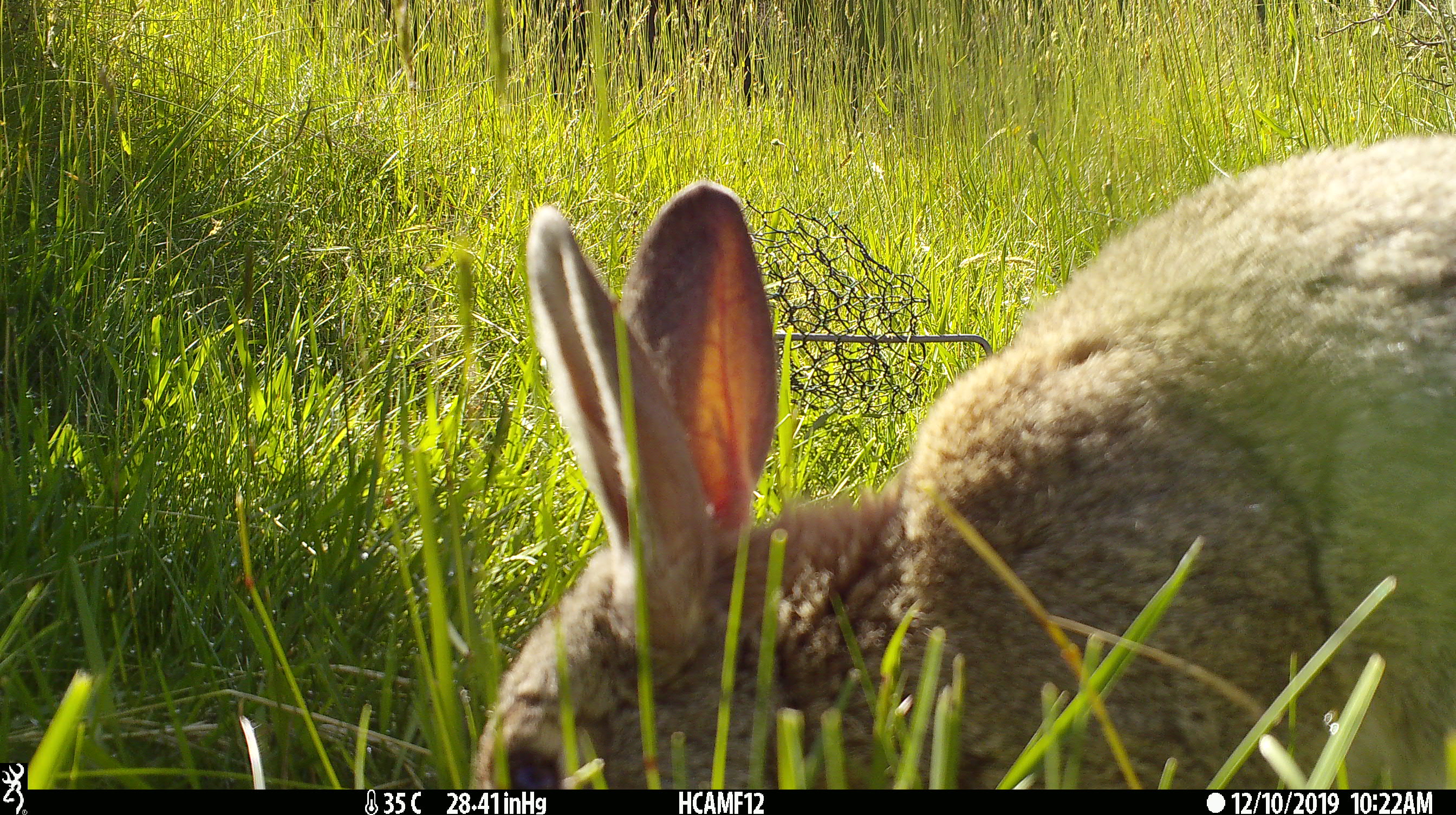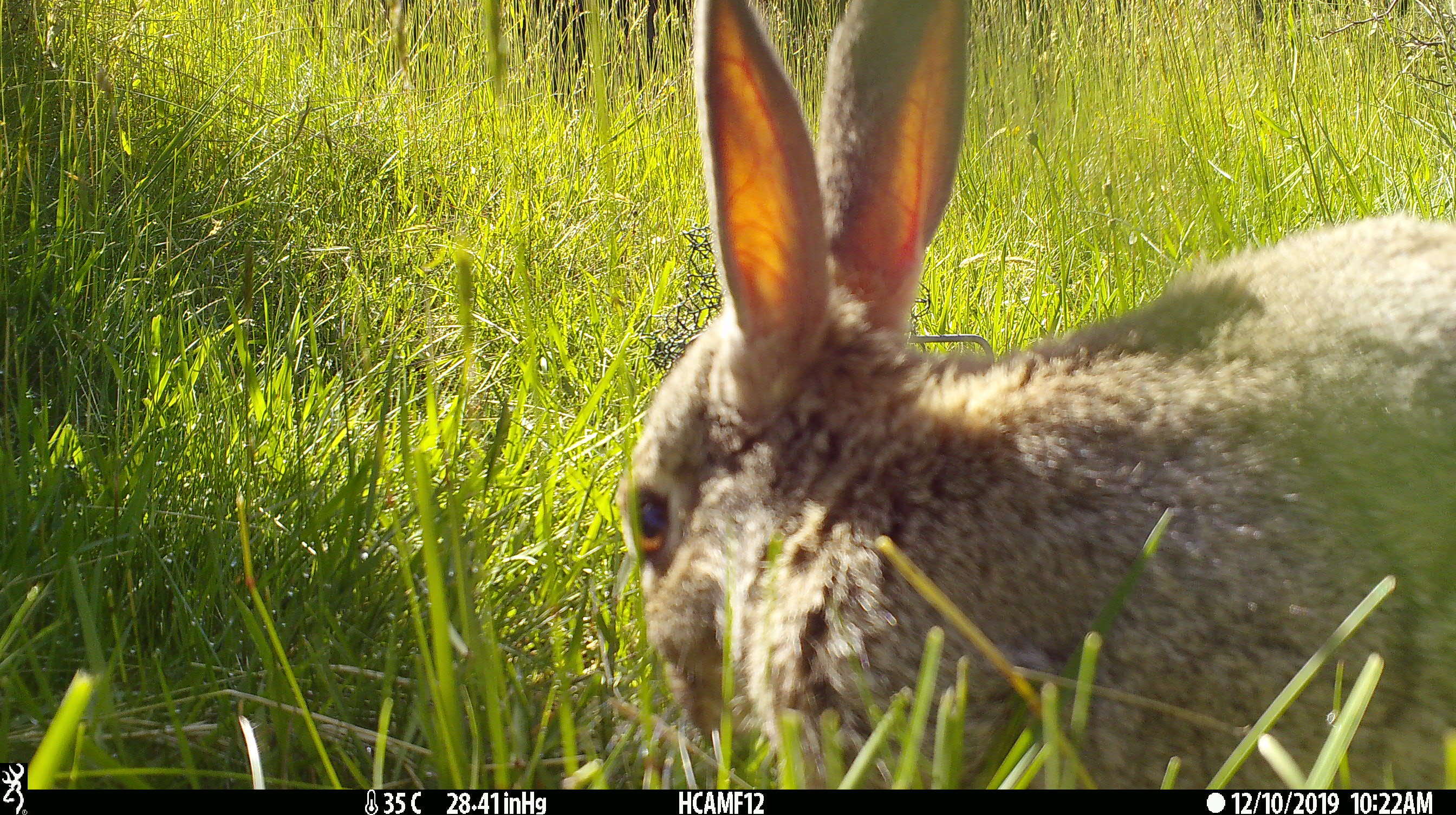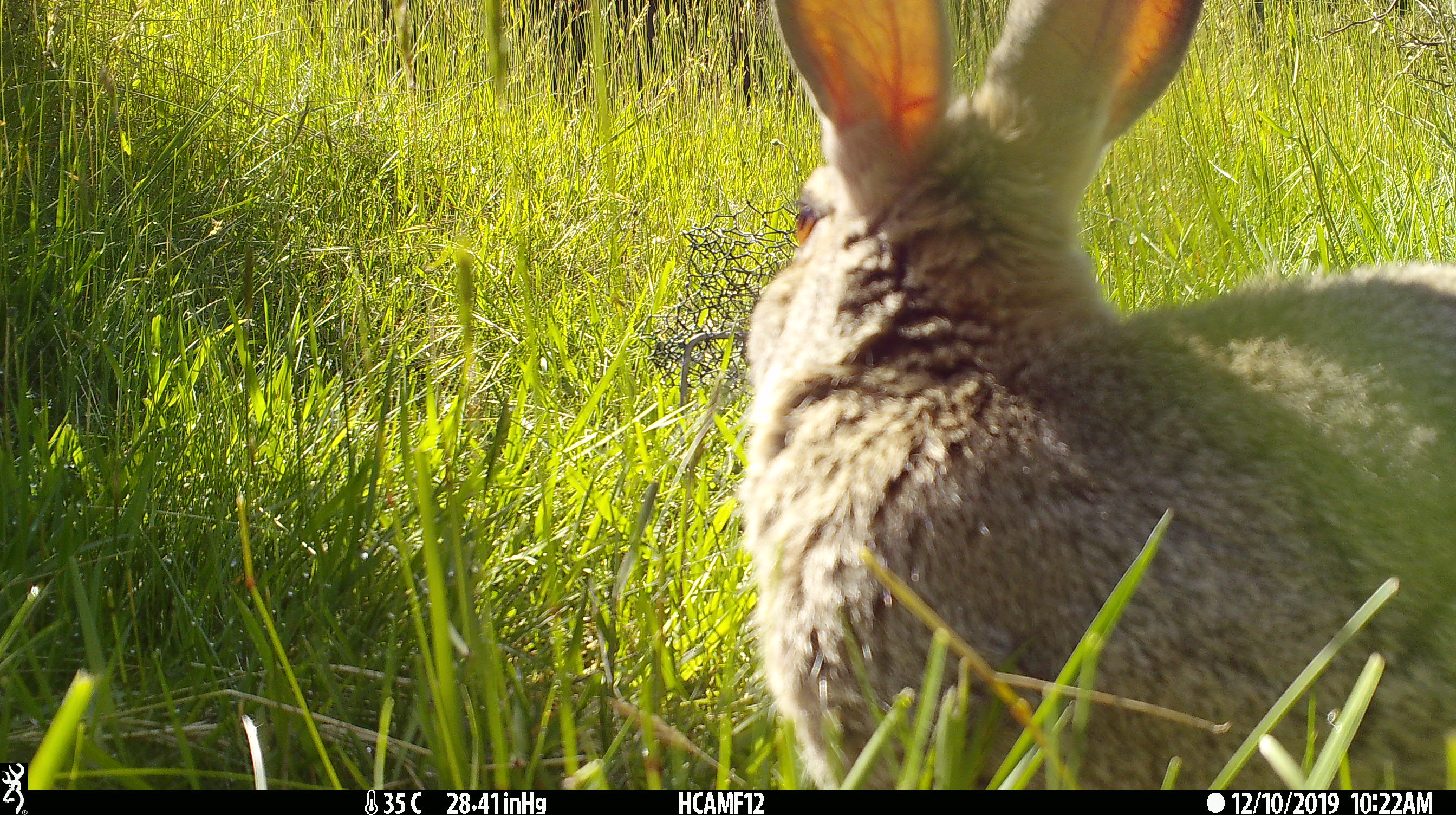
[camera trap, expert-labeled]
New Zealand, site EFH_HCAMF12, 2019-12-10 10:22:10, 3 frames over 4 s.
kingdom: Animalia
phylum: Chordata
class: Mammalia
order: Lagomorpha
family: Leporidae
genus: Oryctolagus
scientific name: Oryctolagus cuniculus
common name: european rabbit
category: rabbit